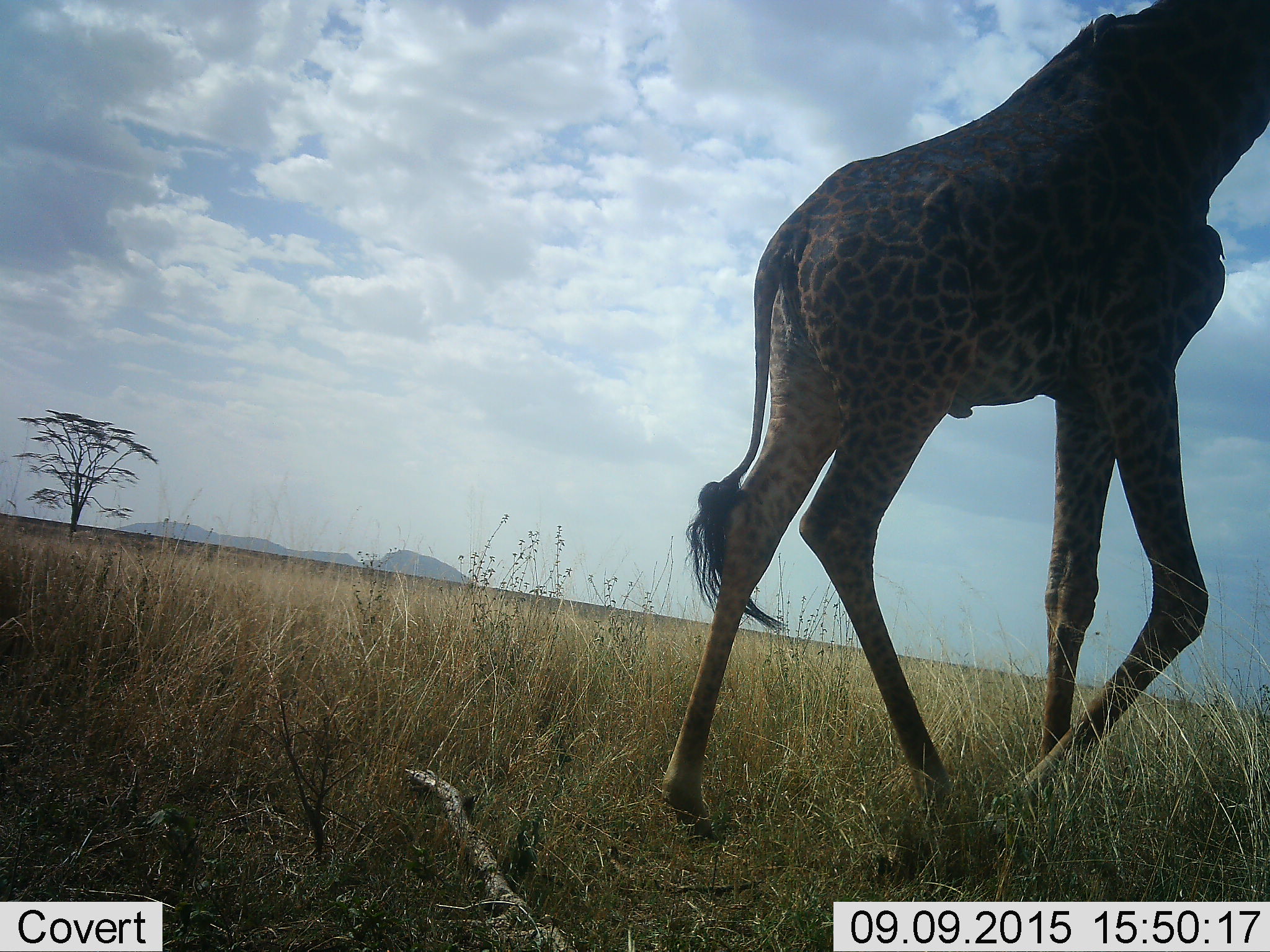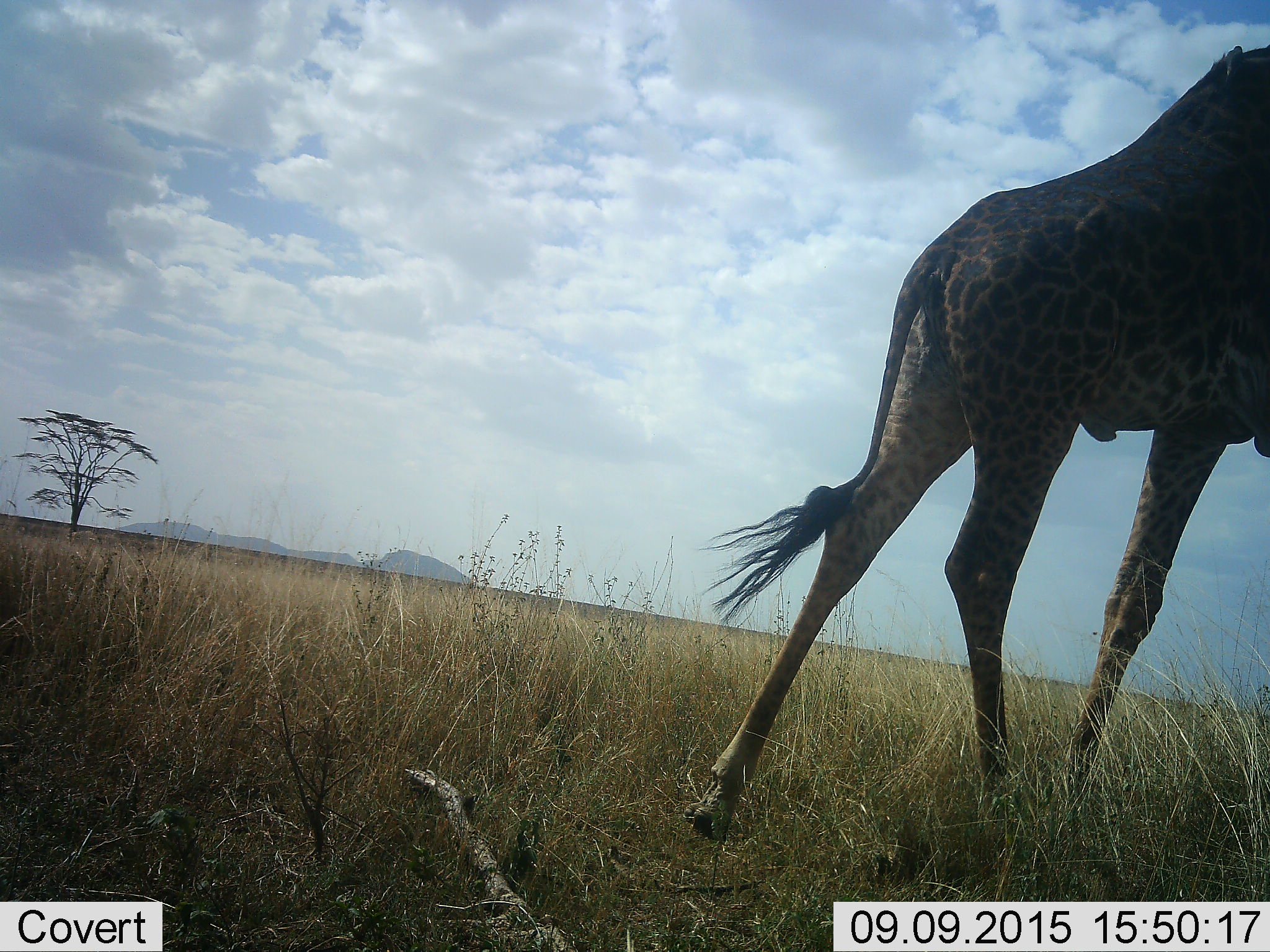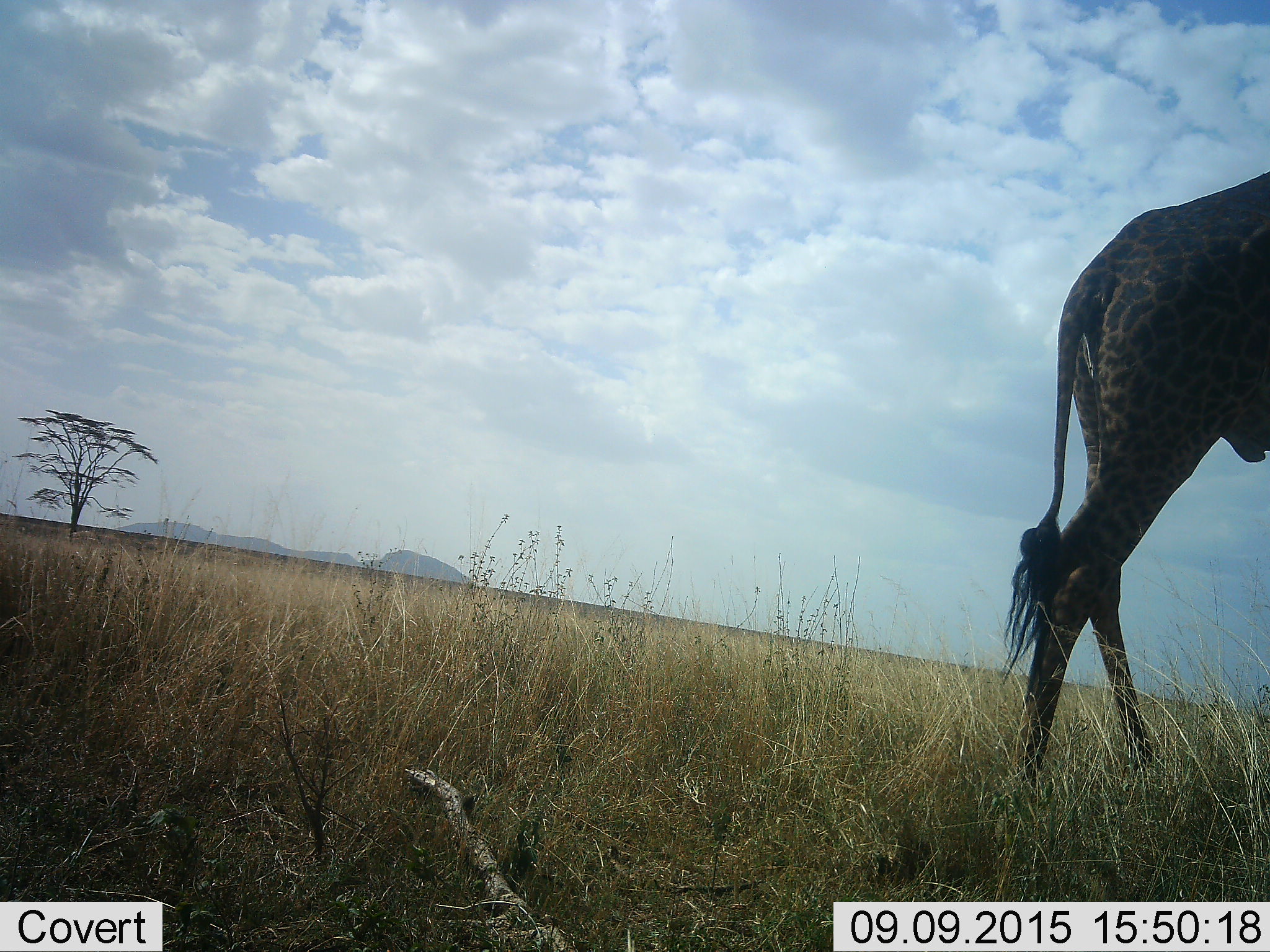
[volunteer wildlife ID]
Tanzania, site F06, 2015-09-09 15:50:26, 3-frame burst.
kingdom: Animalia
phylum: Chordata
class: Mammalia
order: Artiodactyla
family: Giraffidae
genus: Giraffa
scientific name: Giraffa camelopardalis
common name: giraffe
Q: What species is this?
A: Giraffe (Giraffa camelopardalis).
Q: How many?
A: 1.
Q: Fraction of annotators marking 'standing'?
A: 0%.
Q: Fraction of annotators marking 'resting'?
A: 0%.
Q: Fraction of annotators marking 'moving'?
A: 100%.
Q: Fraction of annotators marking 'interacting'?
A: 0%.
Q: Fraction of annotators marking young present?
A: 0%.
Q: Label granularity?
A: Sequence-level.